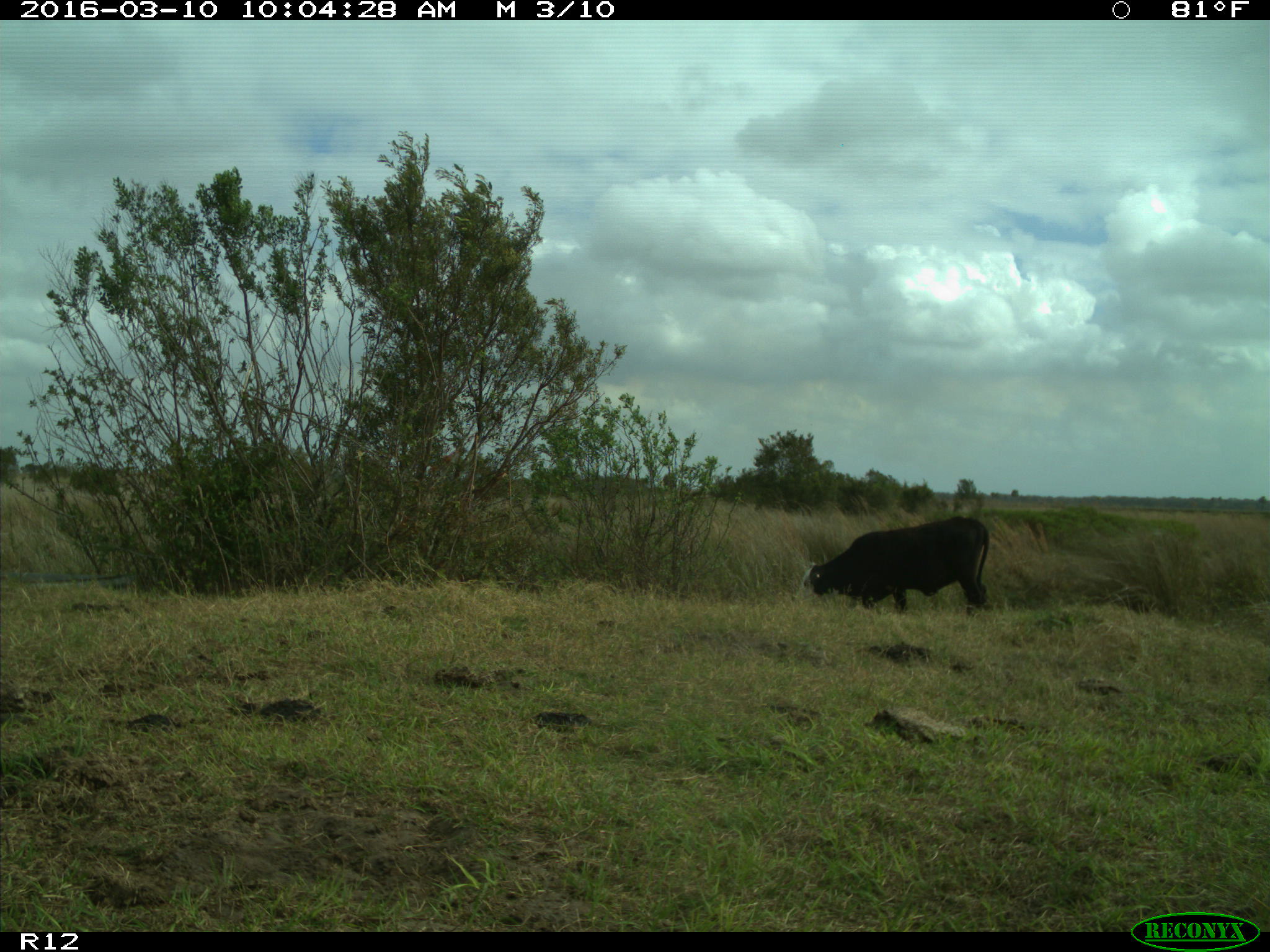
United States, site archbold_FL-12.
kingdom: Animalia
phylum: Chordata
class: Mammalia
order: Artiodactyla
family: Bovidae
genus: Bos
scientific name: Bos taurus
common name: domestic cow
Bos taurus (domestic cow).